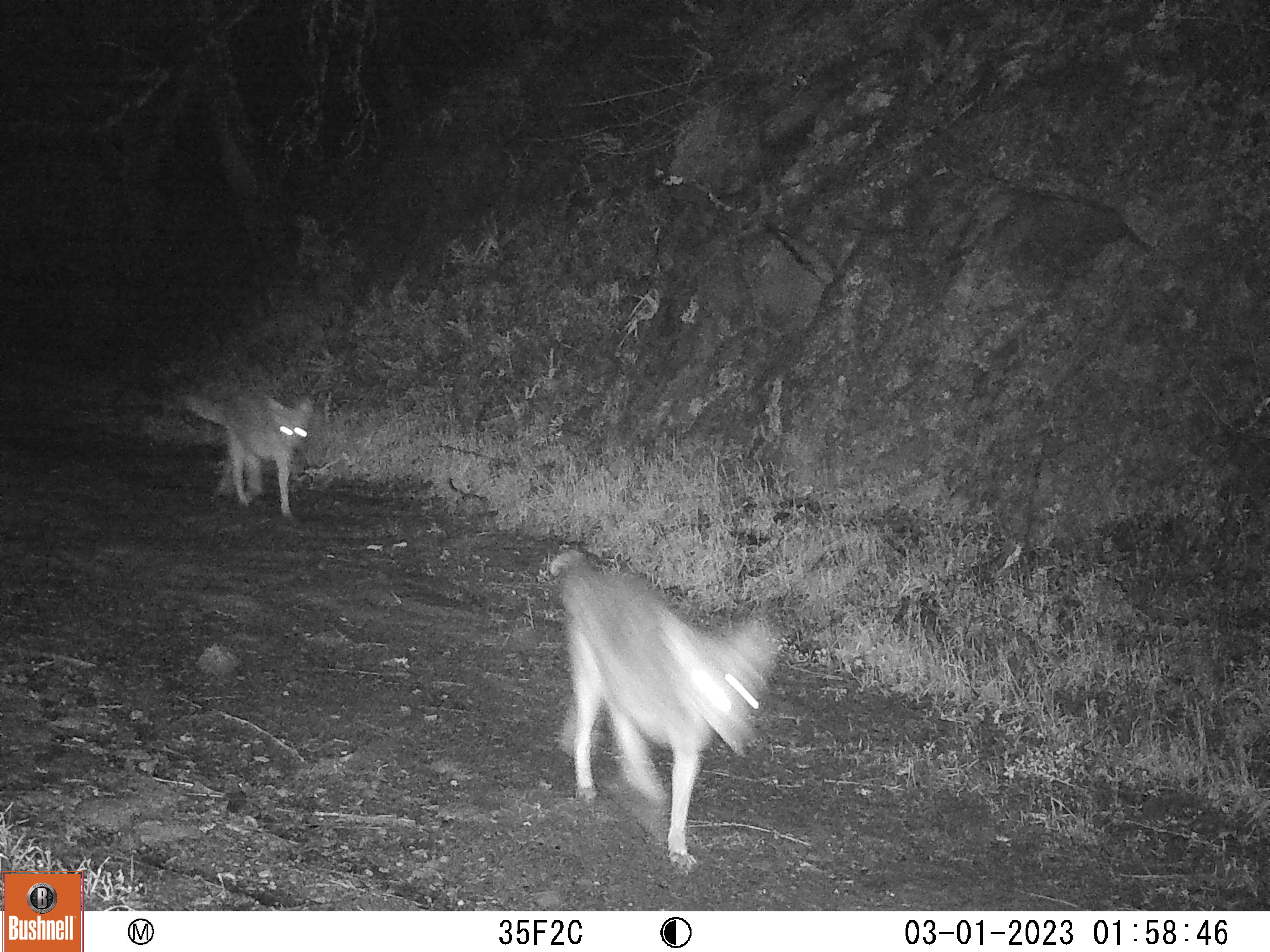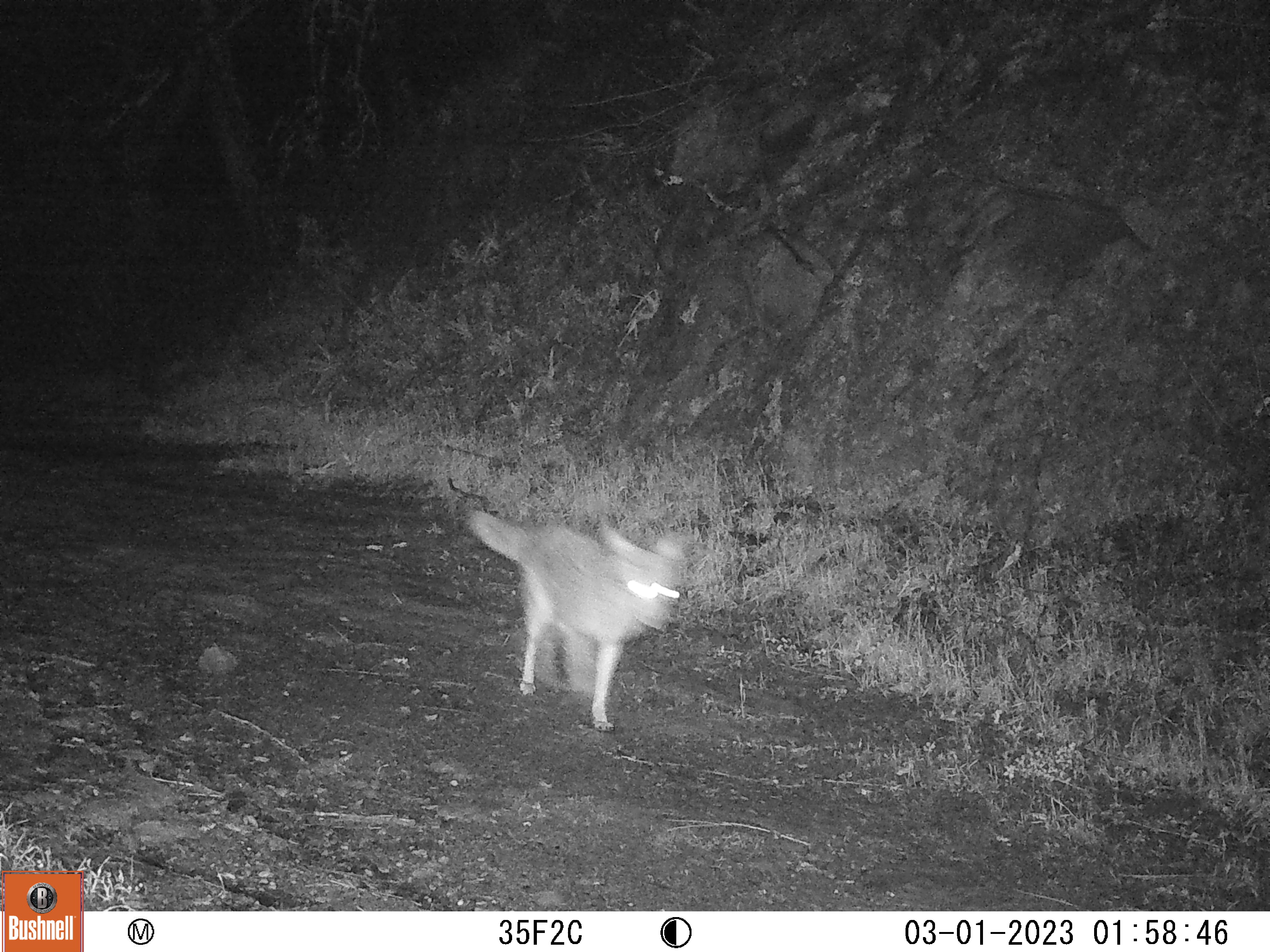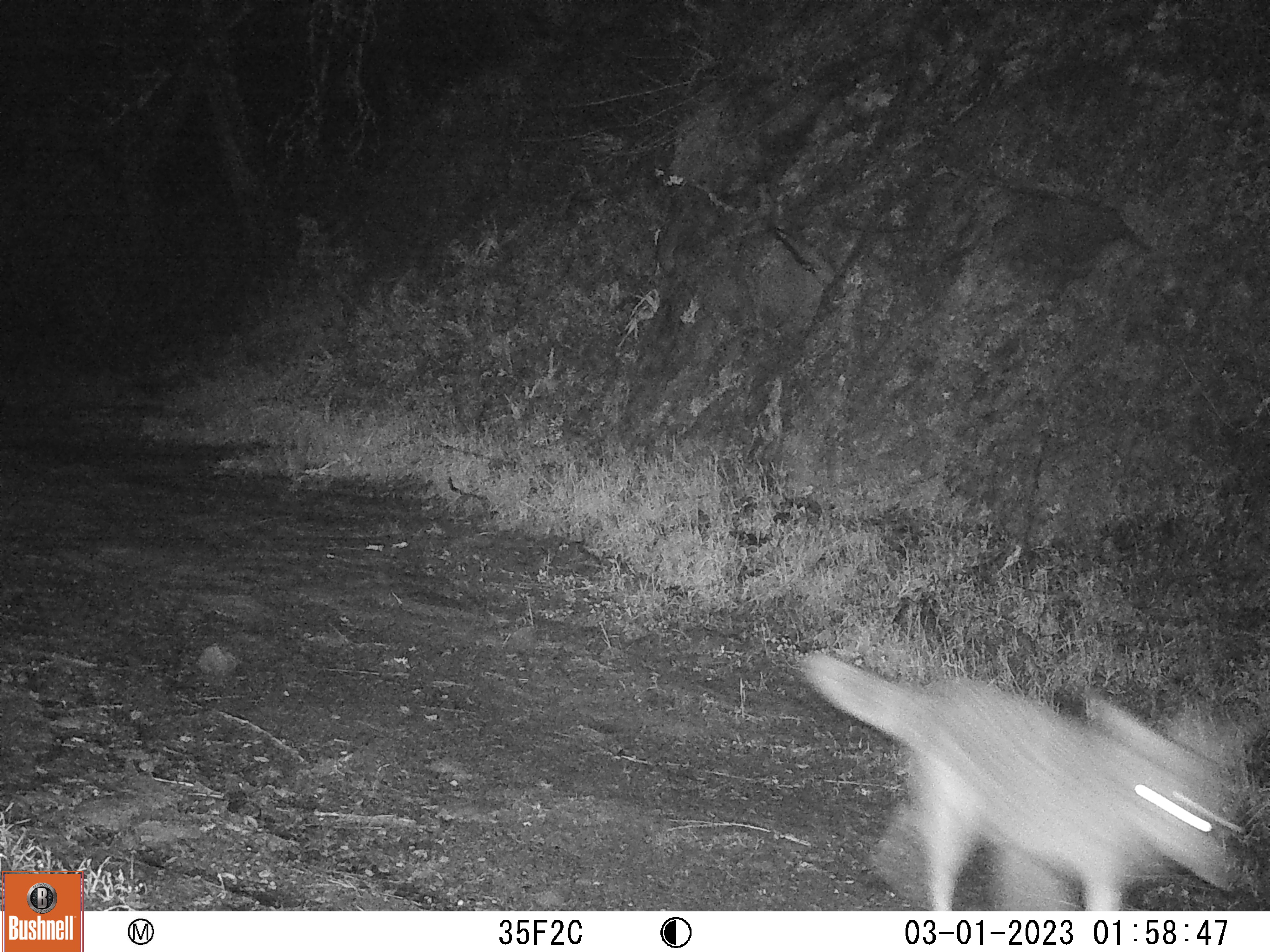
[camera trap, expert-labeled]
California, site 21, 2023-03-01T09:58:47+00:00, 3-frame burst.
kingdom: Animalia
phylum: Chordata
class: Mammalia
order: Carnivora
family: Canidae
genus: Canis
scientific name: Canis latrans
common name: coyote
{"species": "coyote (Canis latrans)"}